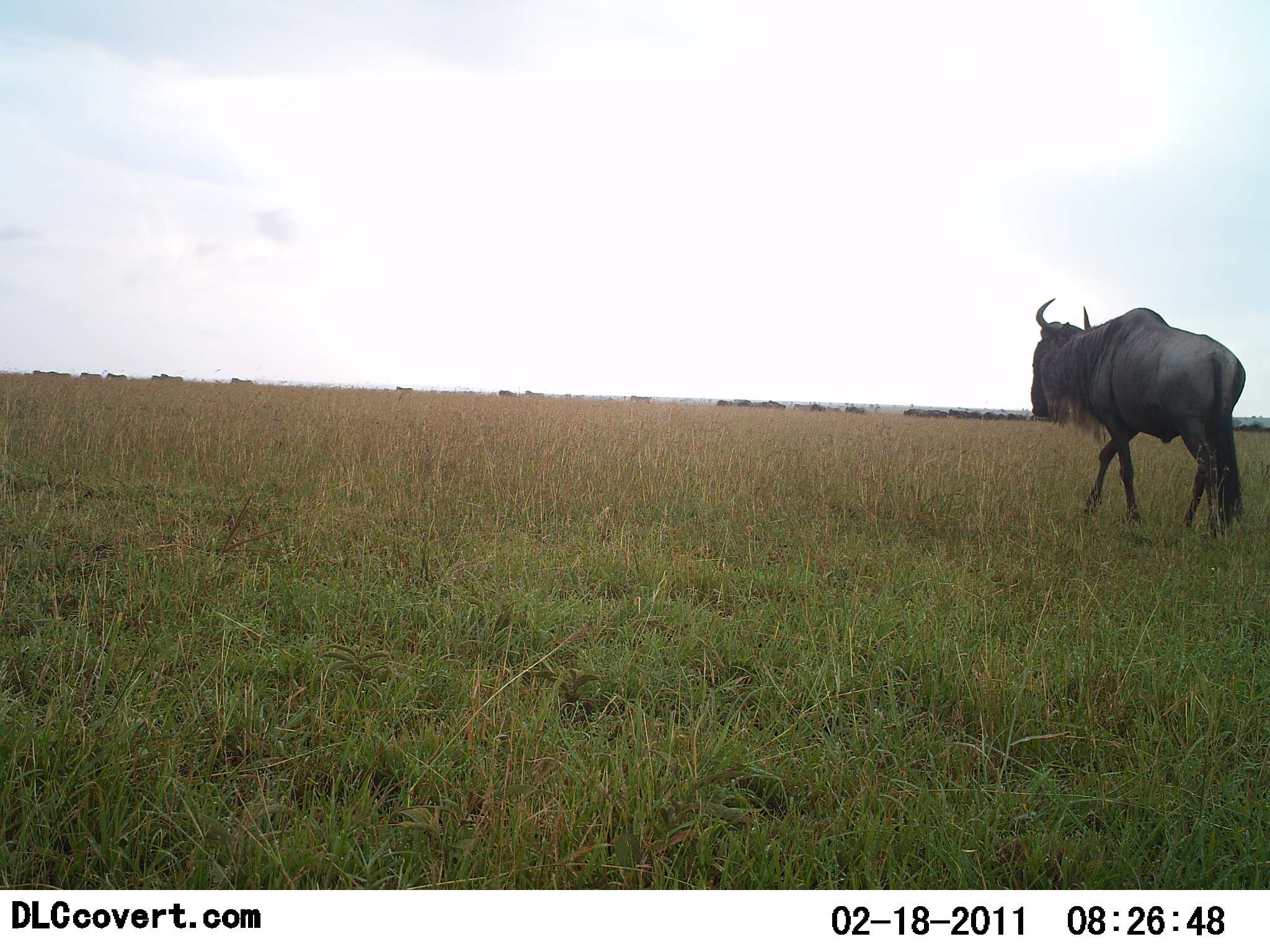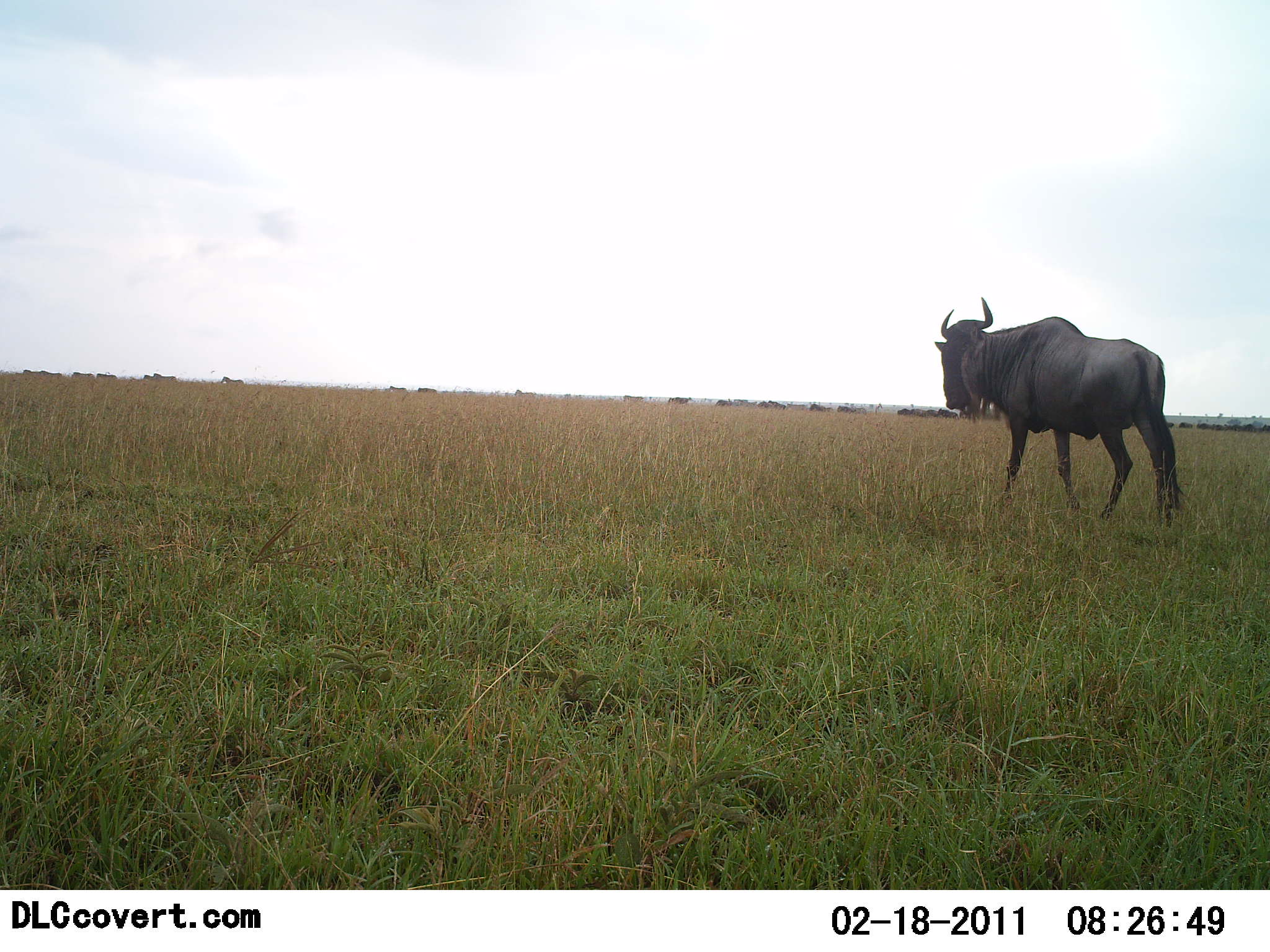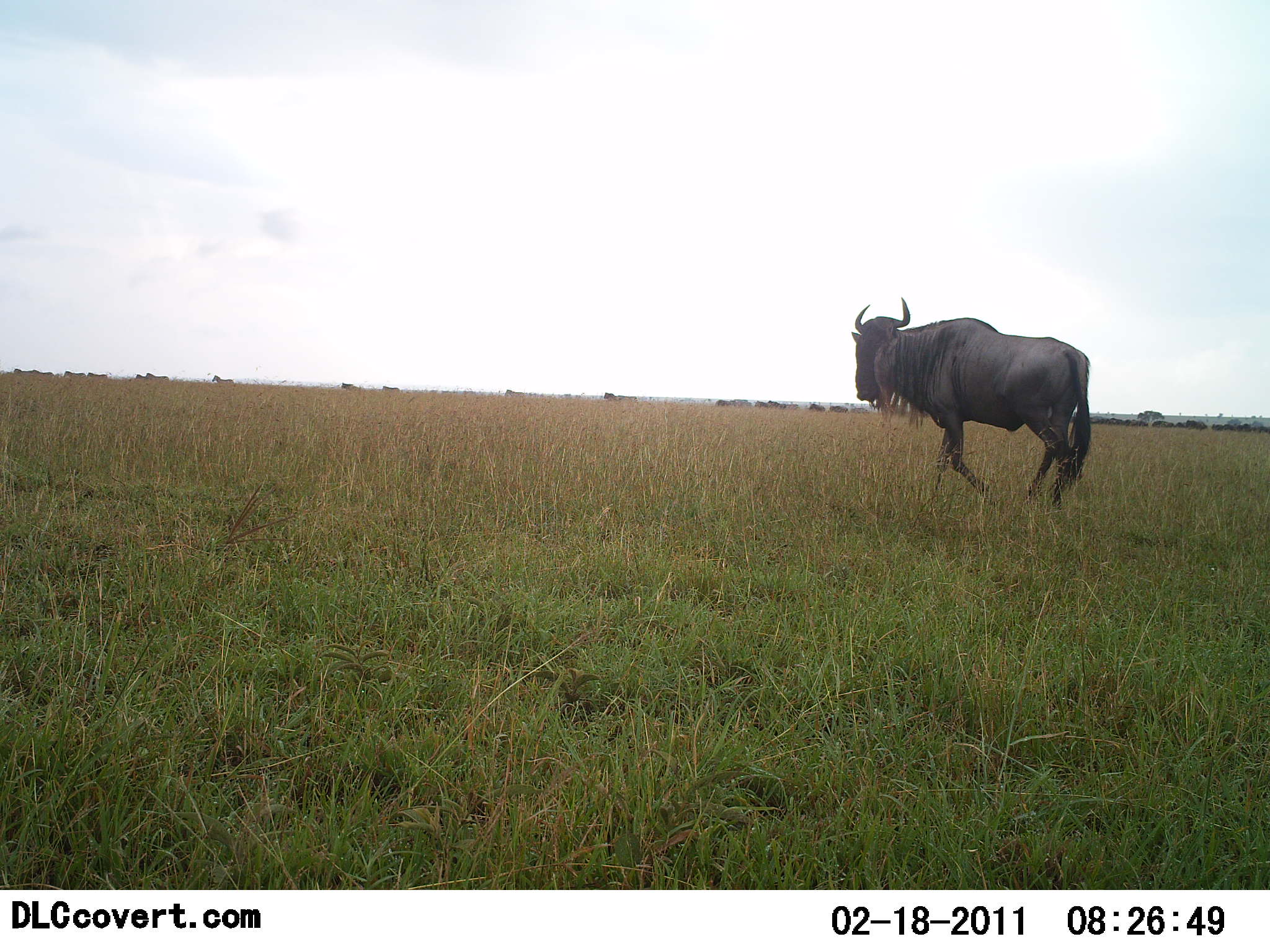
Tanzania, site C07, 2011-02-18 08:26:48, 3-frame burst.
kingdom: Animalia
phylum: Chordata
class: Mammalia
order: Artiodactyla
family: Bovidae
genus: Connochaetes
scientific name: Connochaetes taurinus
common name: blue wildebeest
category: wildebeest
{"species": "wildebeest (blue wildebeest) (Connochaetes taurinus)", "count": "11-50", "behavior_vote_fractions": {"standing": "9%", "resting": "0%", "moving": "100%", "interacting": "0%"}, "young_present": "0%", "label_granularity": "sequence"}